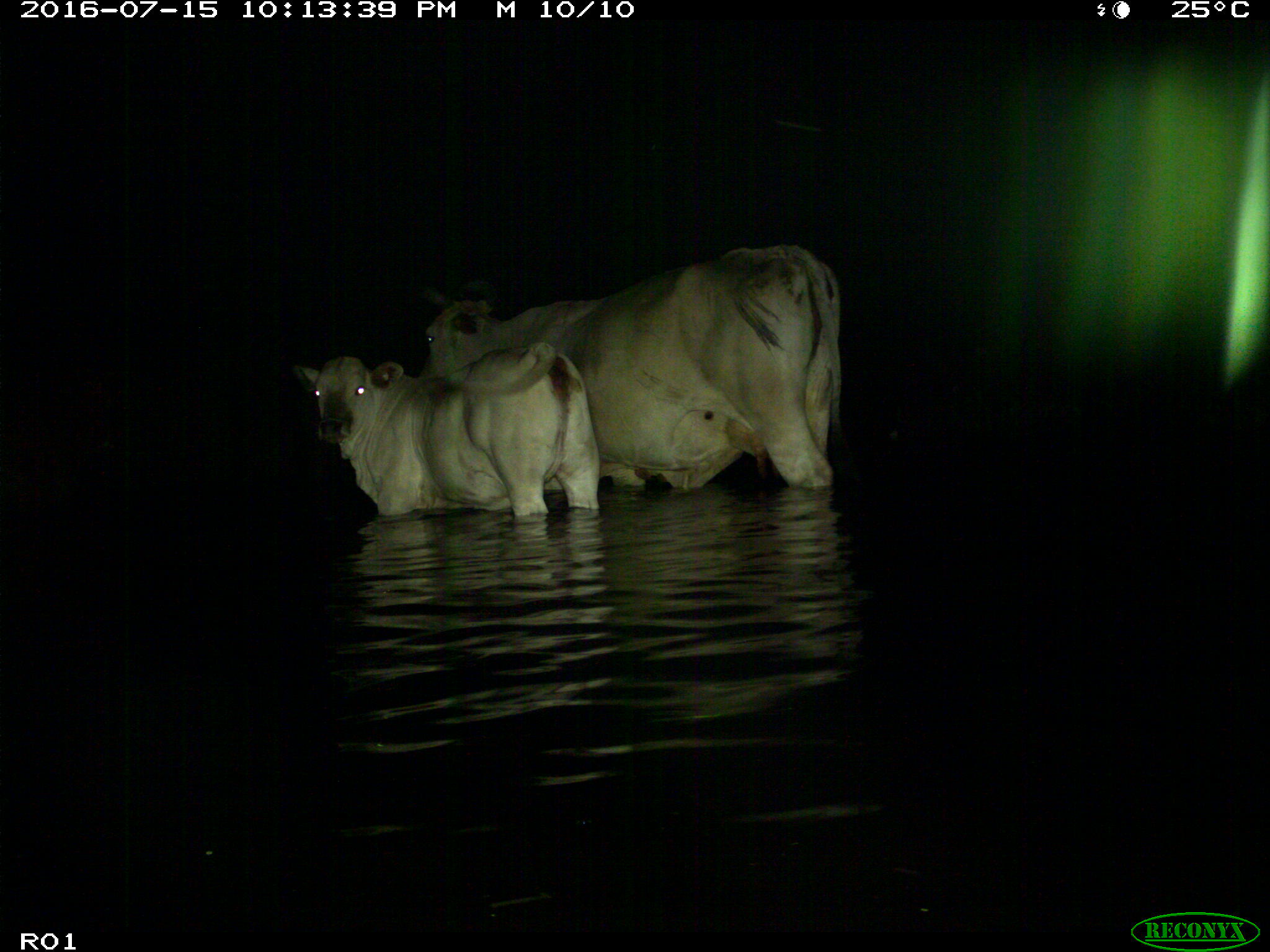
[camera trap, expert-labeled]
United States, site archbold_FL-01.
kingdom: Animalia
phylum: Chordata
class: Mammalia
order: Artiodactyla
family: Bovidae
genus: Bos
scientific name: Bos taurus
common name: domestic cow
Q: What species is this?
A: Bos taurus (domestic cow).